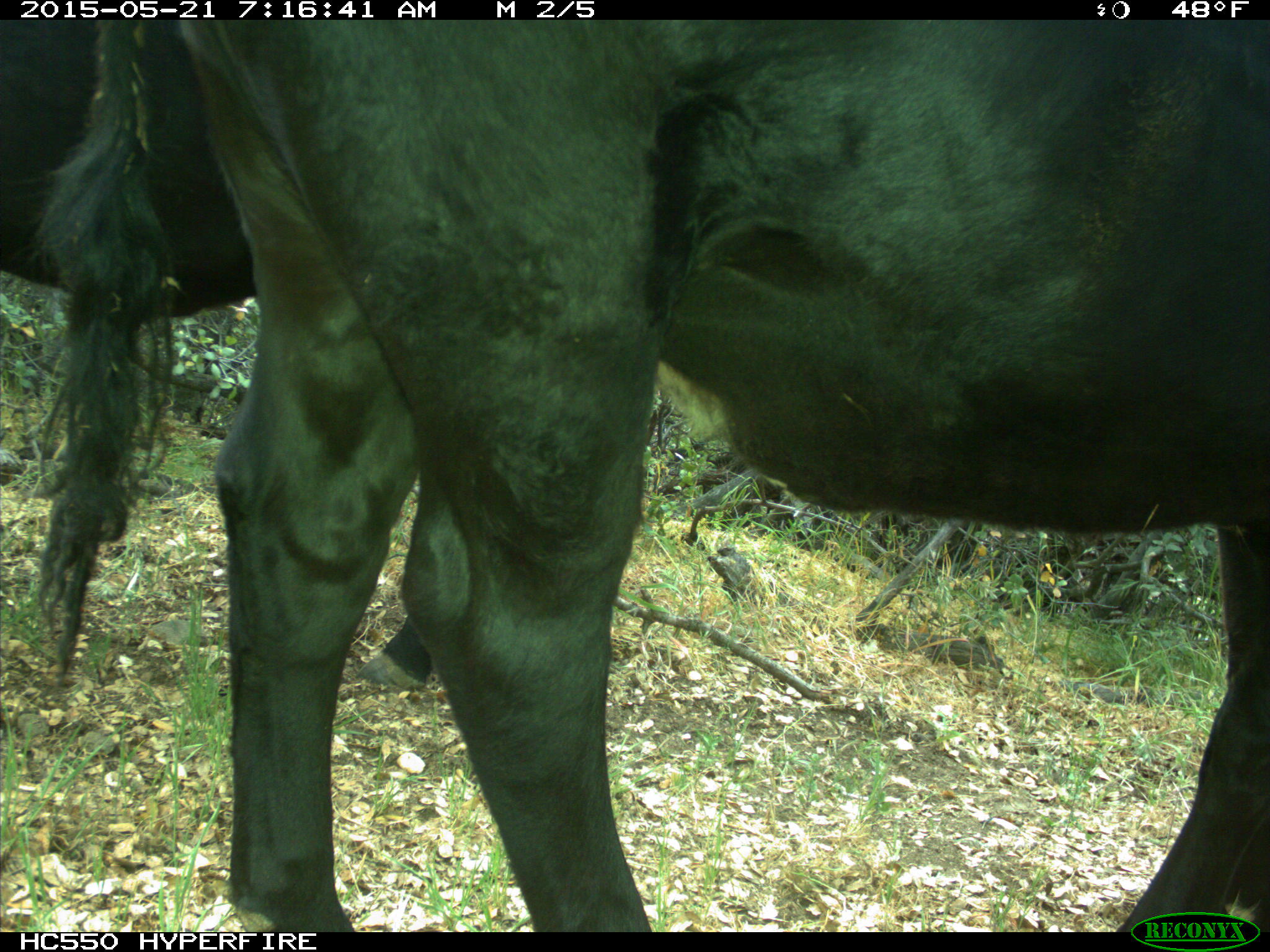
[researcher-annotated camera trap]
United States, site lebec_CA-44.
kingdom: Animalia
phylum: Chordata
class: Mammalia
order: Artiodactyla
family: Bovidae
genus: Bos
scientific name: Bos taurus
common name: domestic cow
Bos taurus (domestic cow).